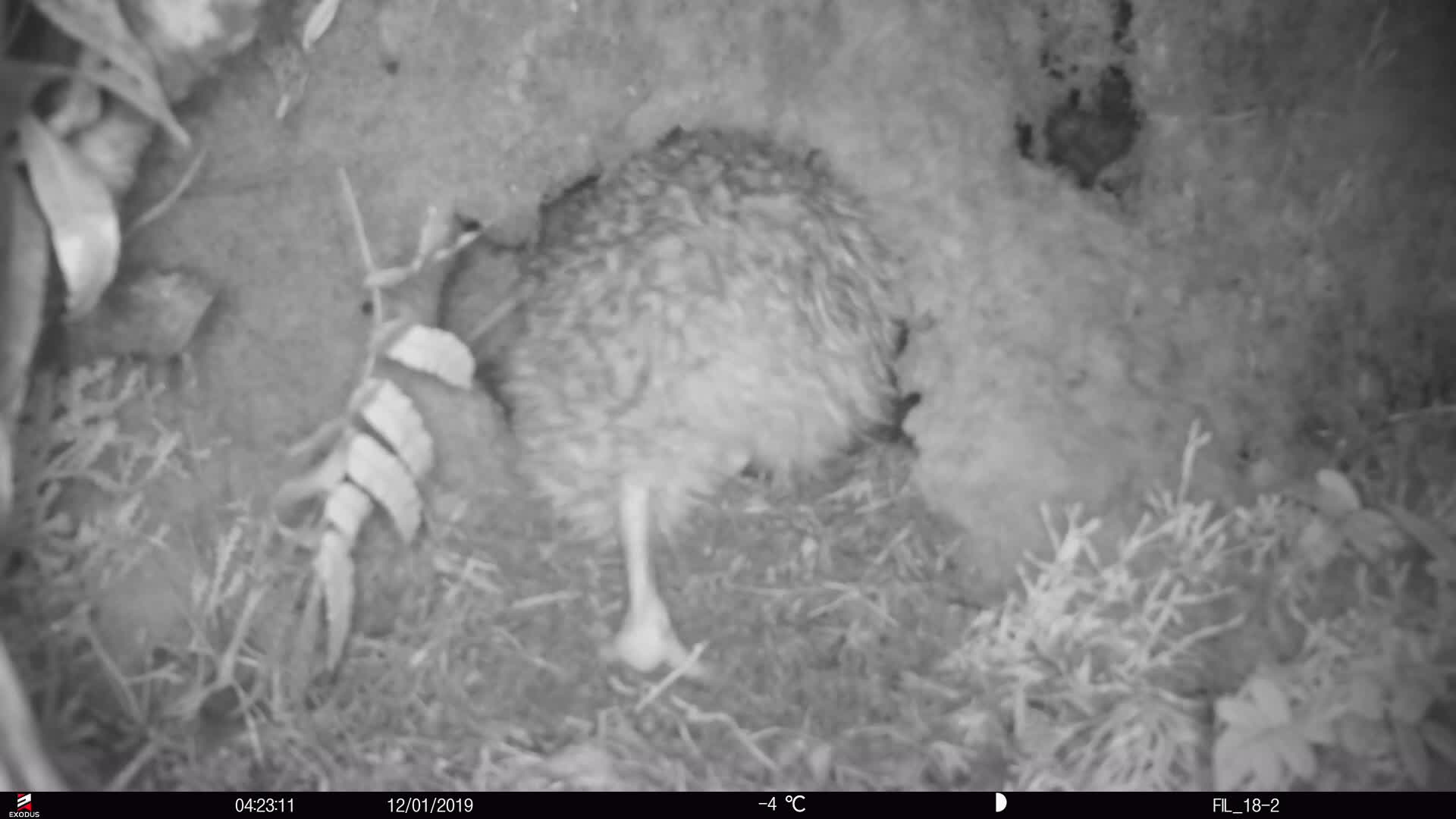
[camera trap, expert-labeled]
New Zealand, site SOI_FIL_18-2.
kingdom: Animalia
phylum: Chordata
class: Aves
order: Apterygiformes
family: Apterygidae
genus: Apteryx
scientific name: Apteryx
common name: kiwi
Kiwi (Apteryx).